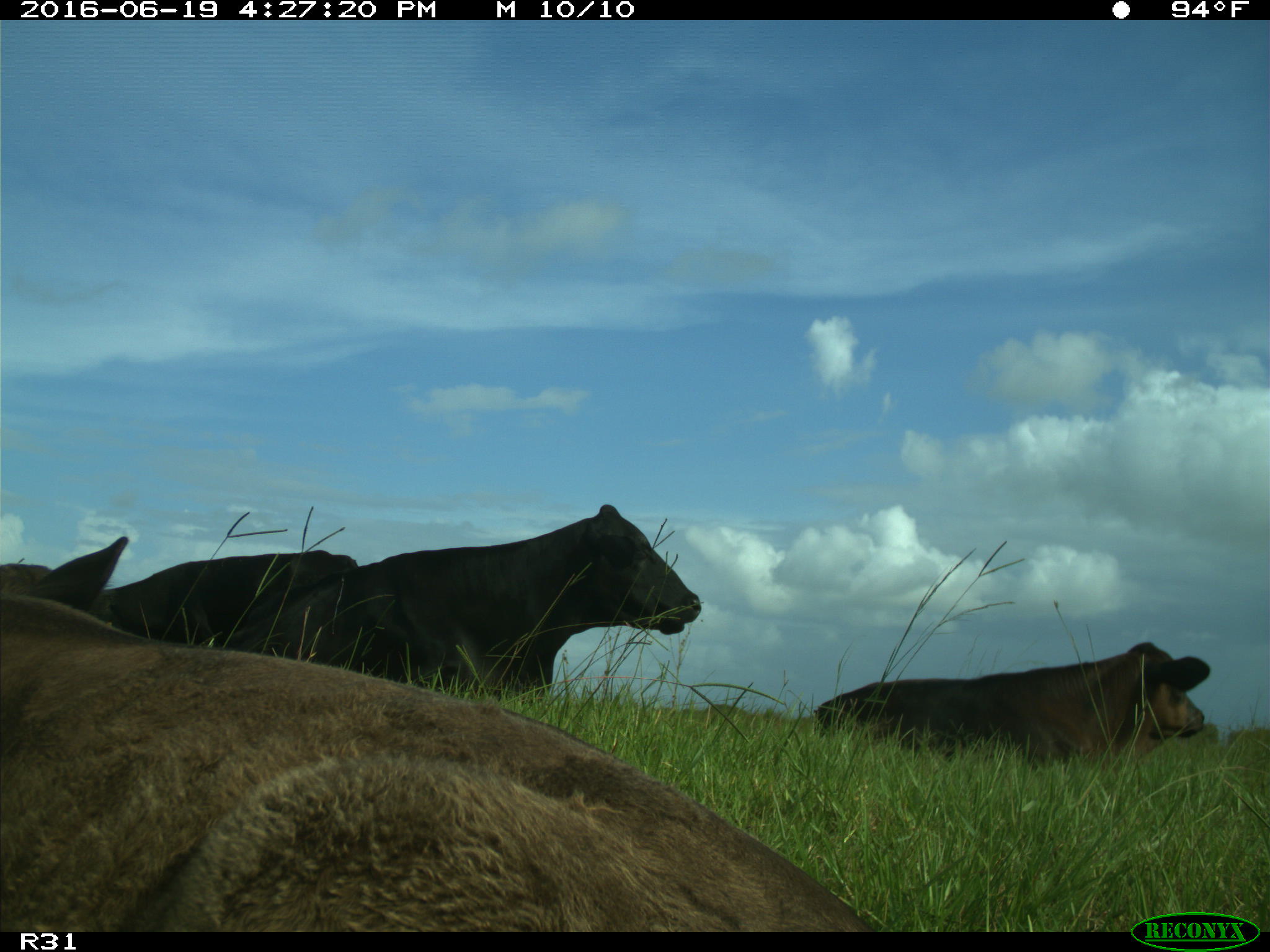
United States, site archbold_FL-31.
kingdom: Animalia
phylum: Chordata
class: Mammalia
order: Artiodactyla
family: Bovidae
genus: Bos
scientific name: Bos taurus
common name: domestic cow